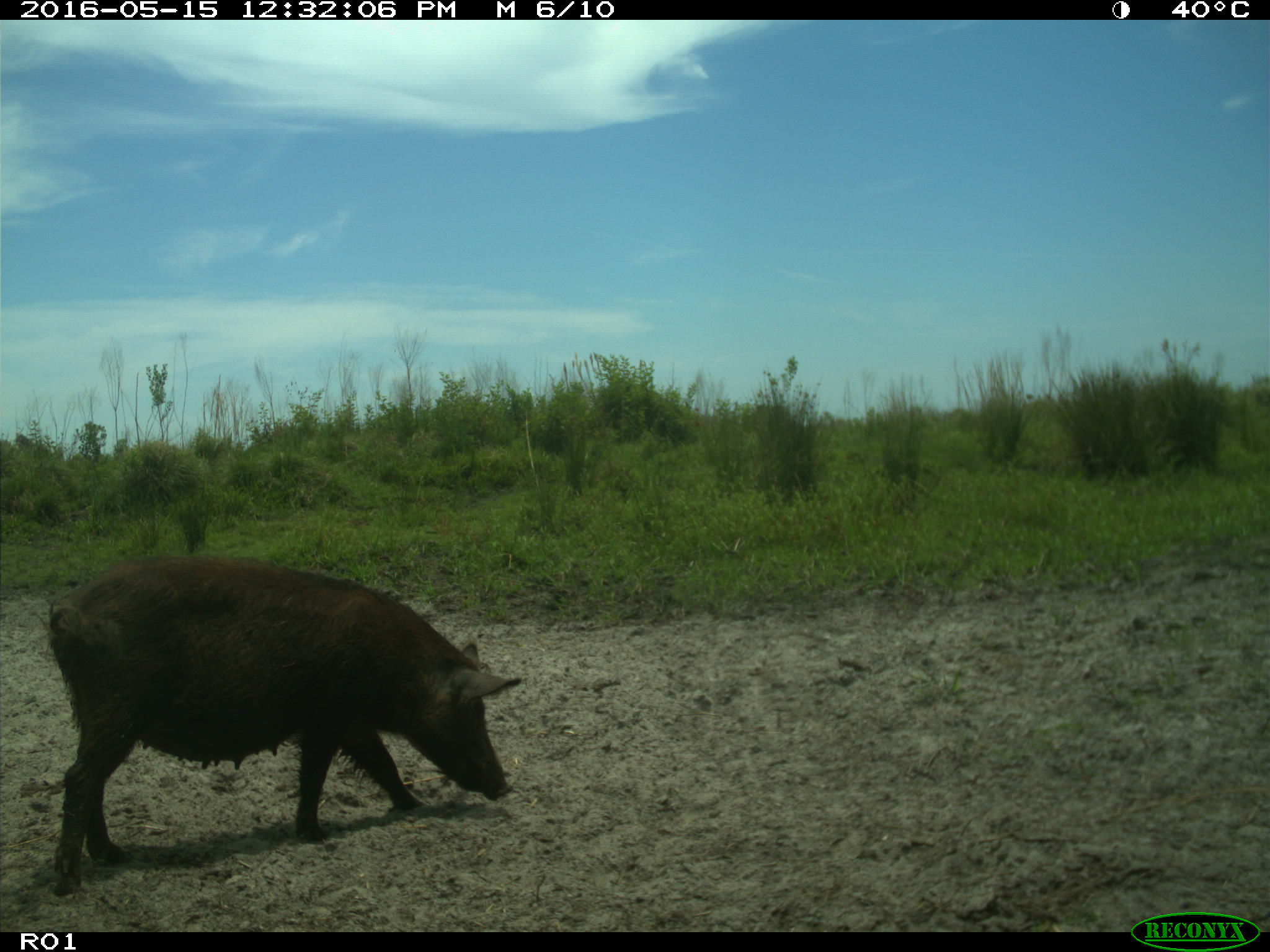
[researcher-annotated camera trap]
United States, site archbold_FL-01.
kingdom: Animalia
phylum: Chordata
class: Mammalia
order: Artiodactyla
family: Suidae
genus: Sus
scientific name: Sus scrofa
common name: wild boar